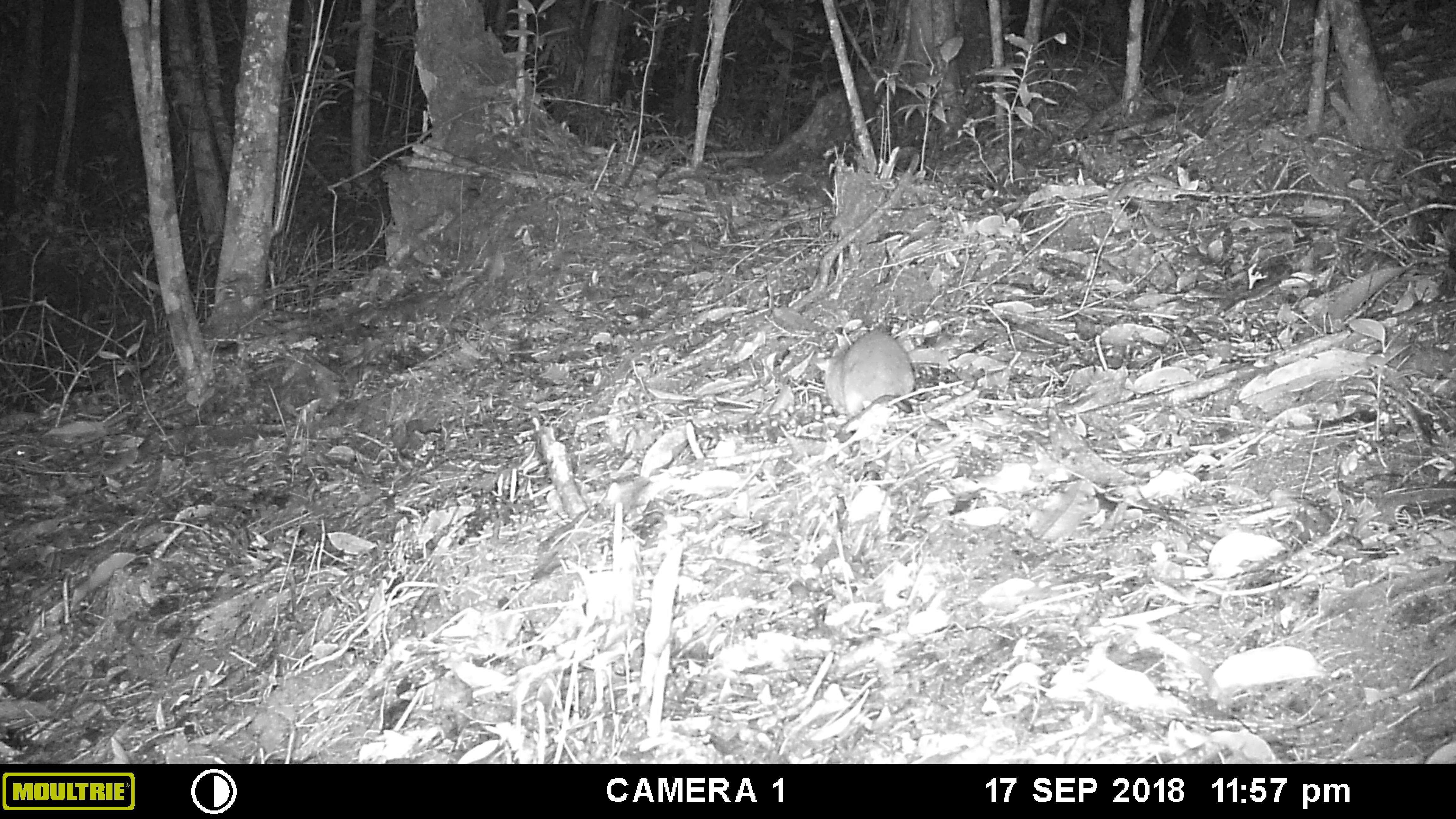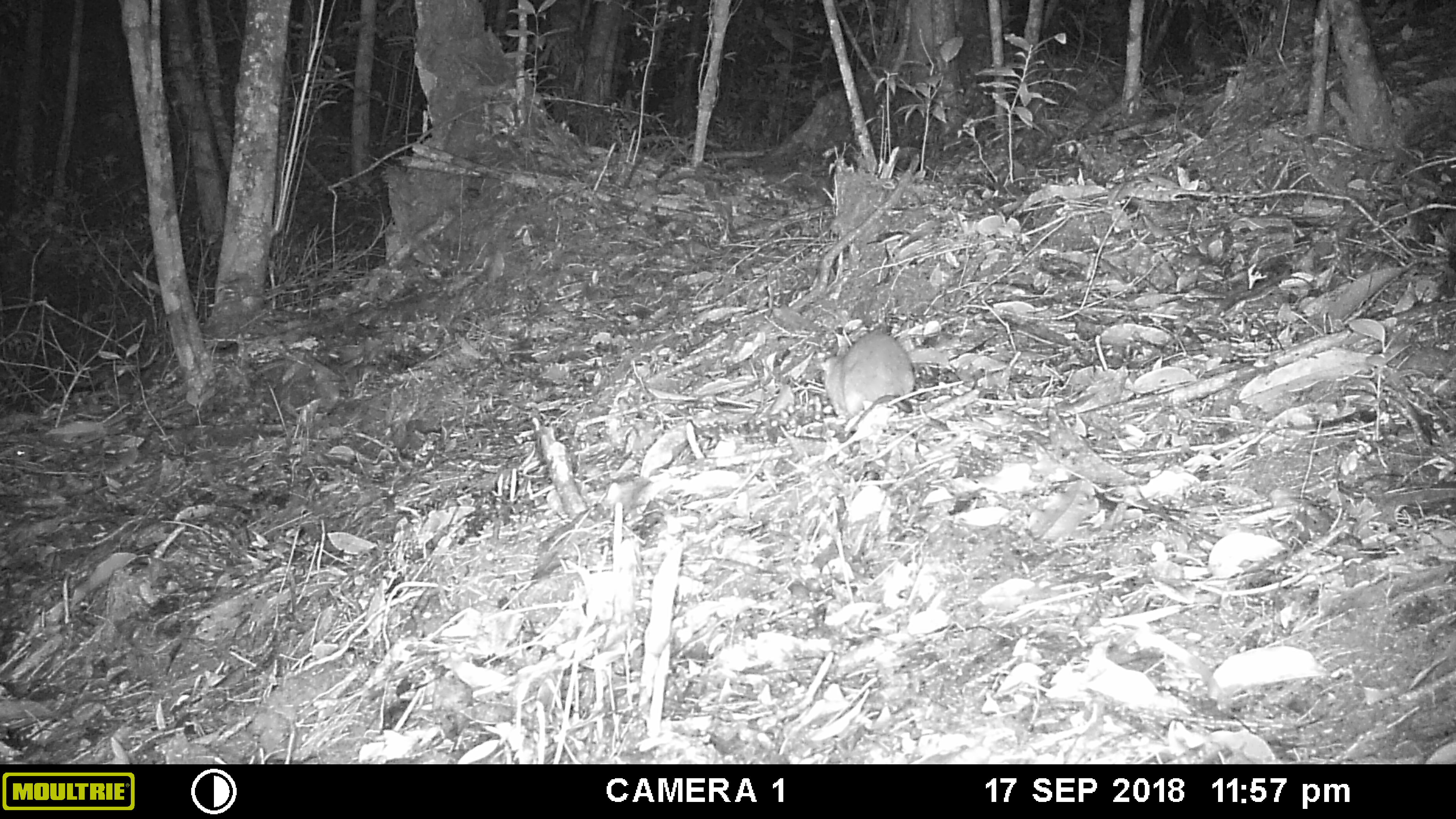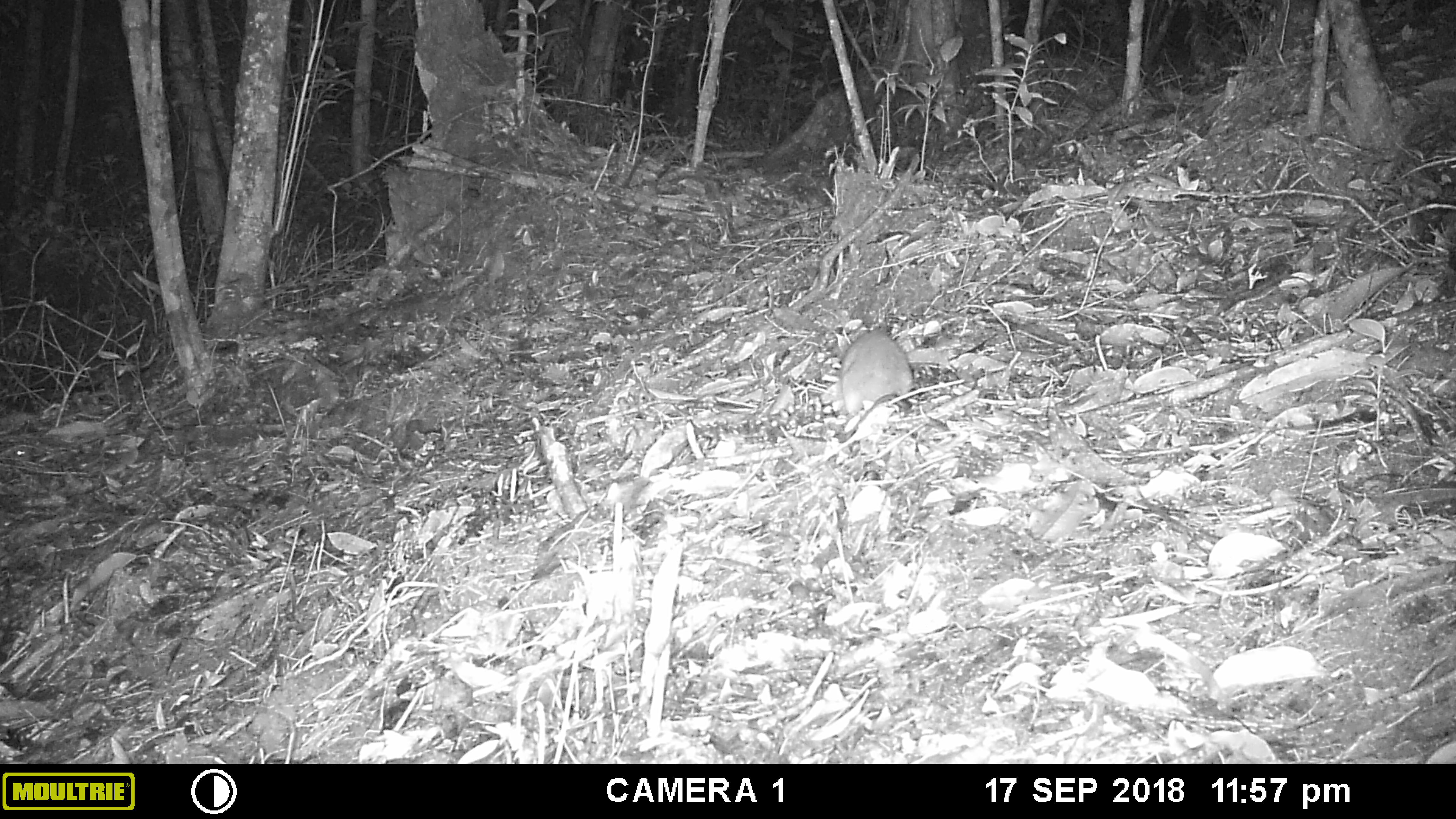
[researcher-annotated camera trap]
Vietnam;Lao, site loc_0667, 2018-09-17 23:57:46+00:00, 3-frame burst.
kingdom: Animalia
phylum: Chordata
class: Mammalia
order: Rodentia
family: Muridae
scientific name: Muridae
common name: old-world mice and rats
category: unidentified murid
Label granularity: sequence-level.